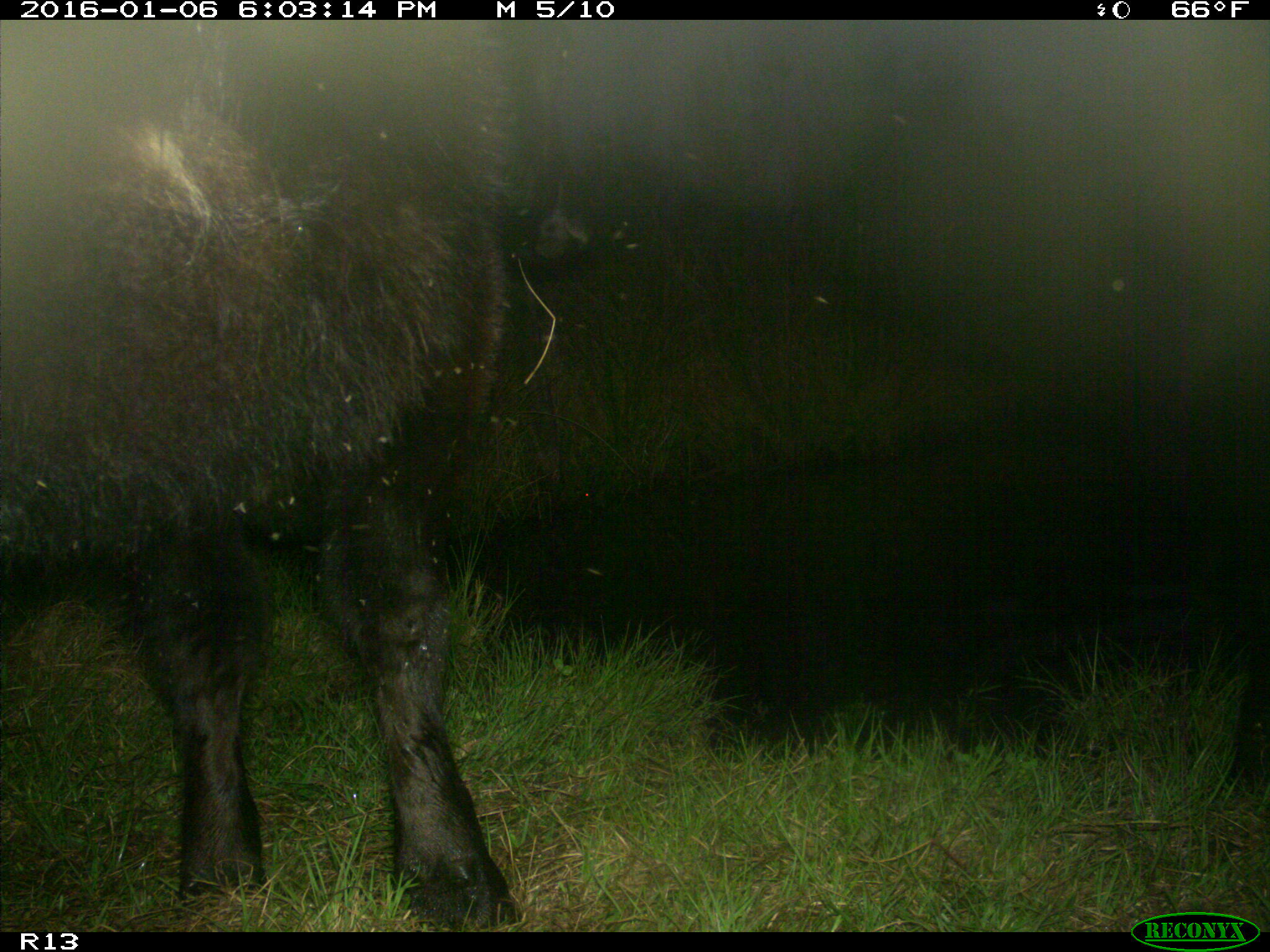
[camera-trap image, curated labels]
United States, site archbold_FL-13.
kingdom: Animalia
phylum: Chordata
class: Mammalia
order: Artiodactyla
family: Bovidae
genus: Bos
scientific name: Bos taurus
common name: domestic cow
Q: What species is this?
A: Bos taurus (domestic cow).